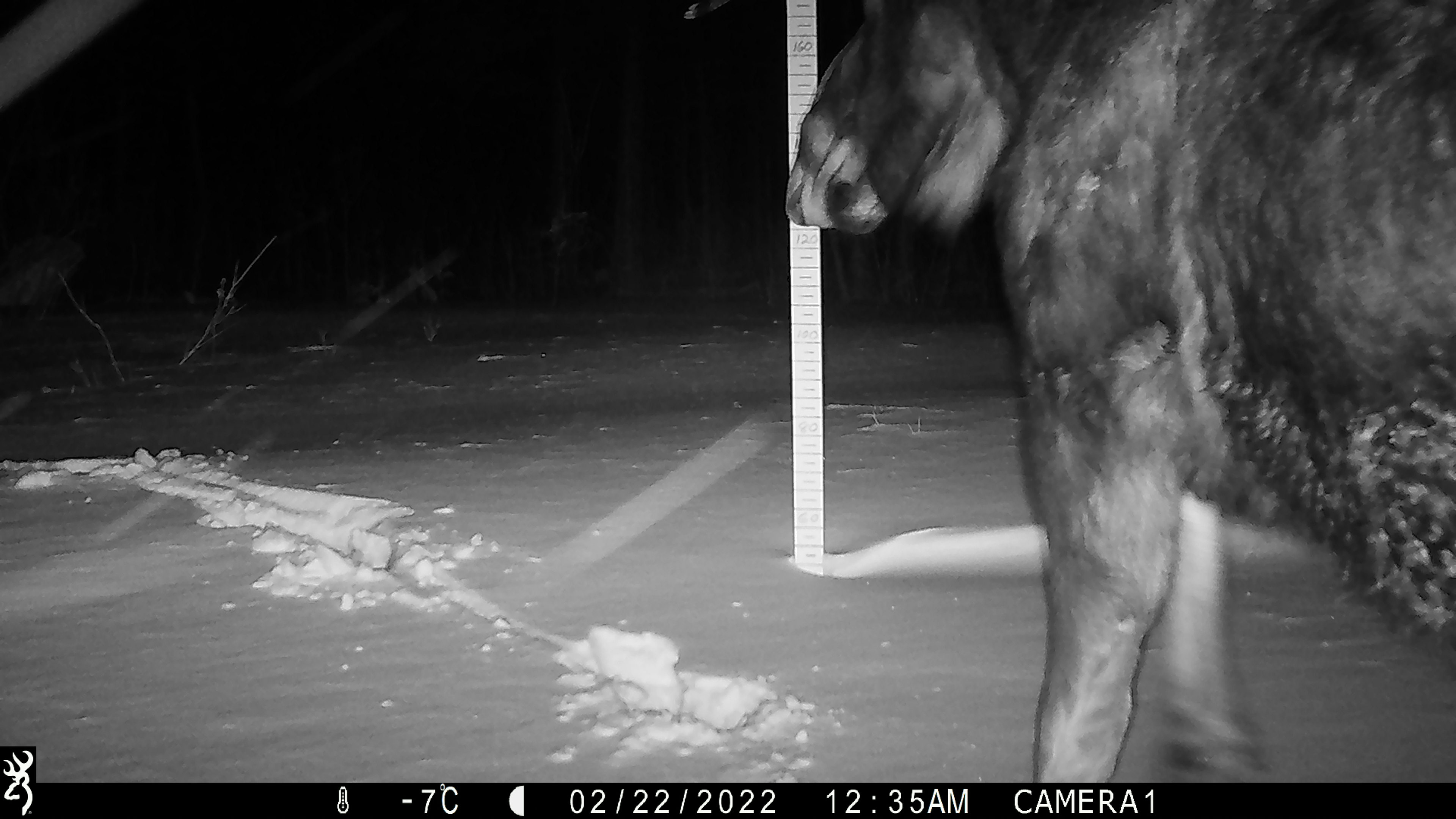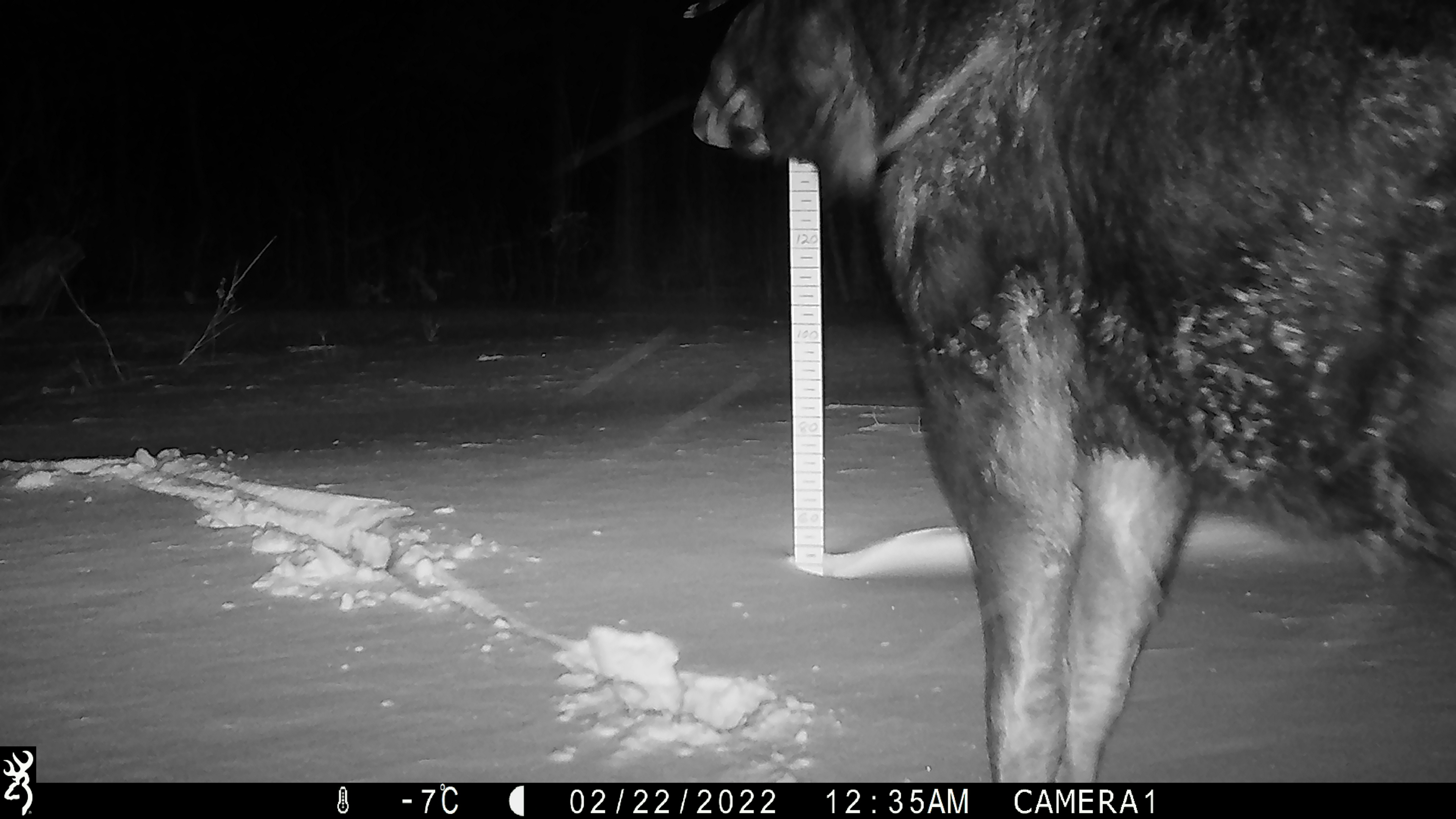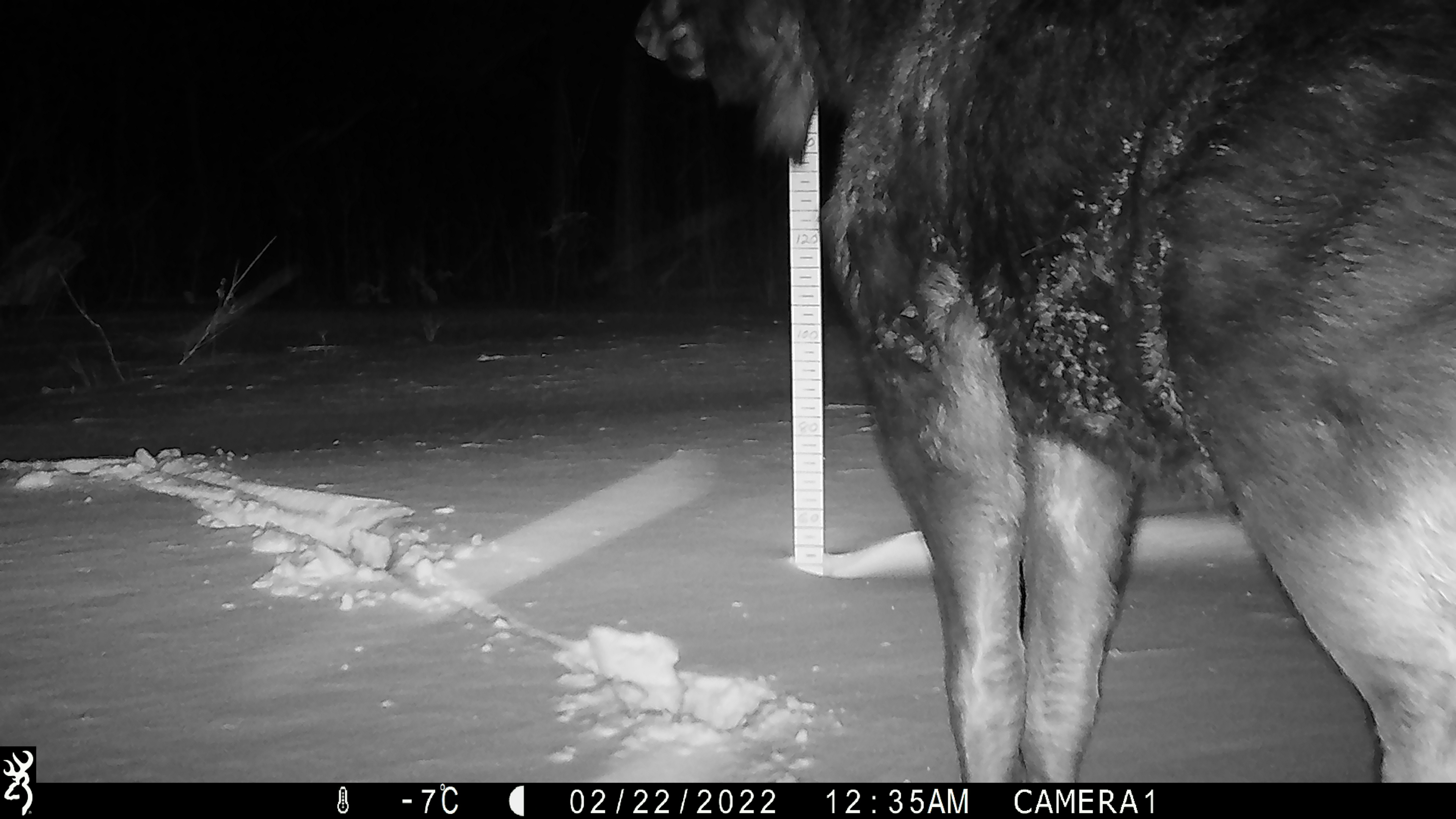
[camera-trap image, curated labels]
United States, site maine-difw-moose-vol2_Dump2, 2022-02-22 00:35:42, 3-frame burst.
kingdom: Animalia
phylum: Chordata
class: Mammalia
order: Artiodactyla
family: Cervidae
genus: Alces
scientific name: Alces alces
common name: moose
Moose (Alces alces).